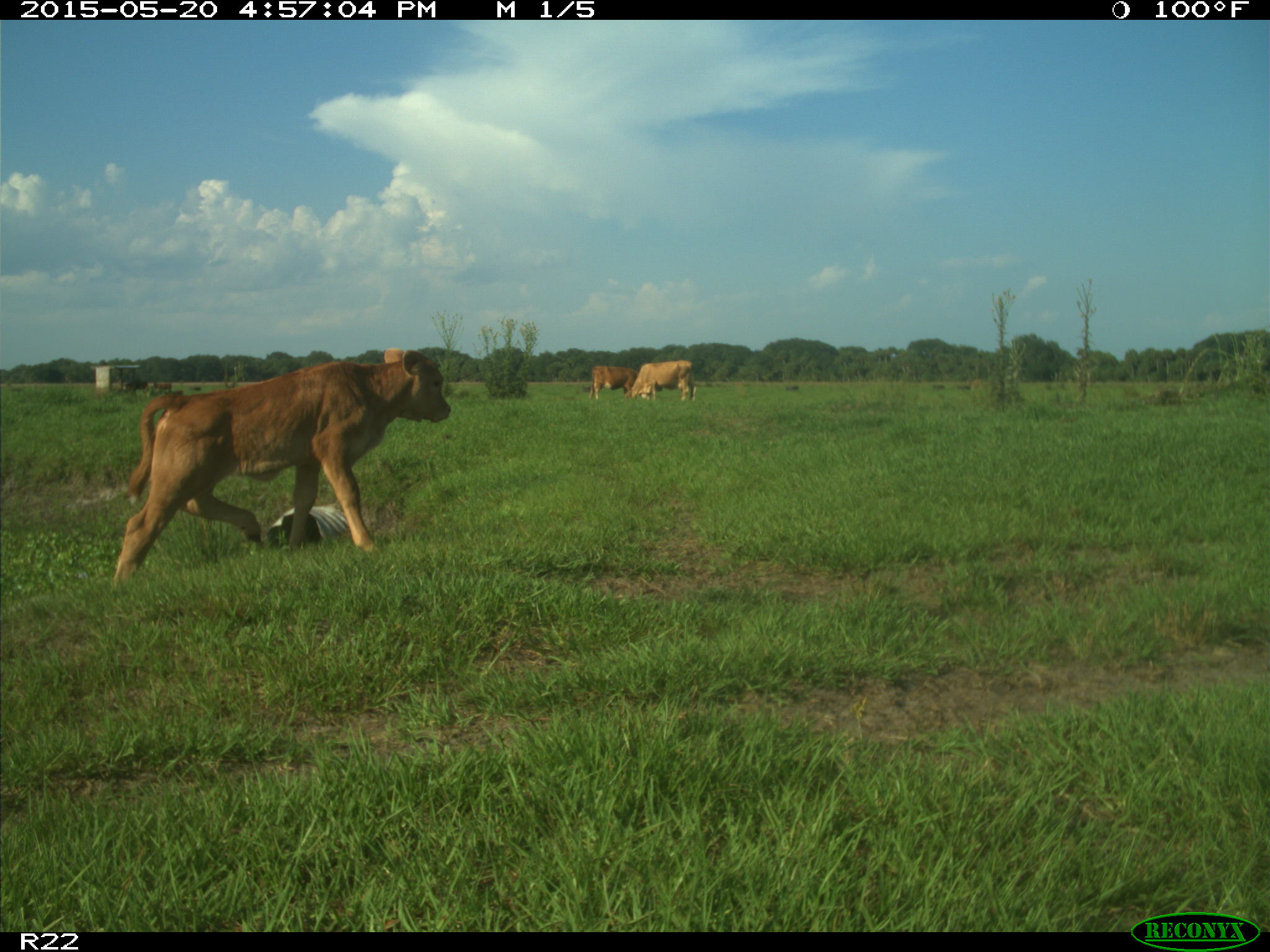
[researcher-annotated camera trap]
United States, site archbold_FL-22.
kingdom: Animalia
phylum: Chordata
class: Mammalia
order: Artiodactyla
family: Bovidae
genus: Bos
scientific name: Bos taurus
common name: domestic cow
Bos taurus (domestic cow).